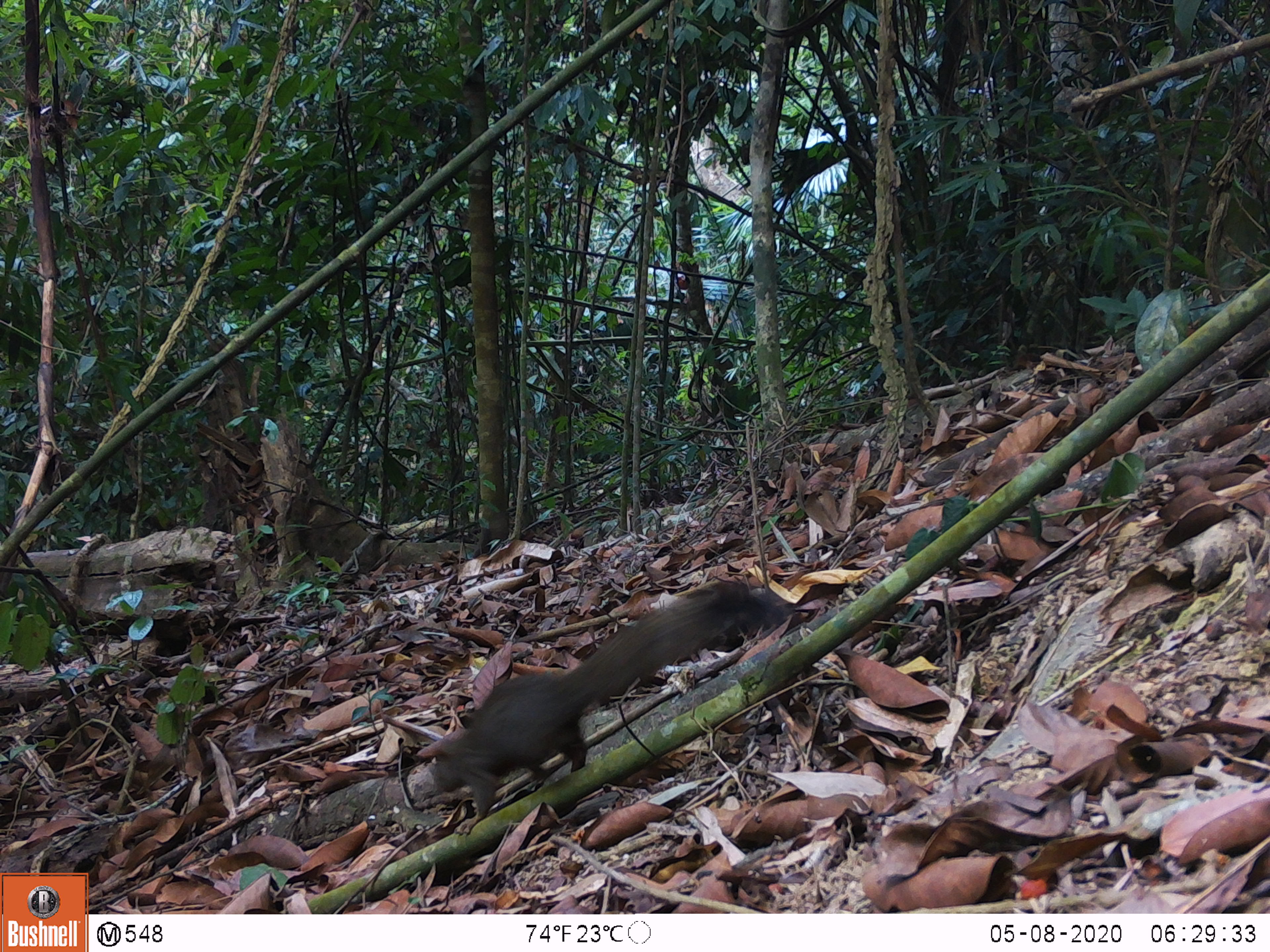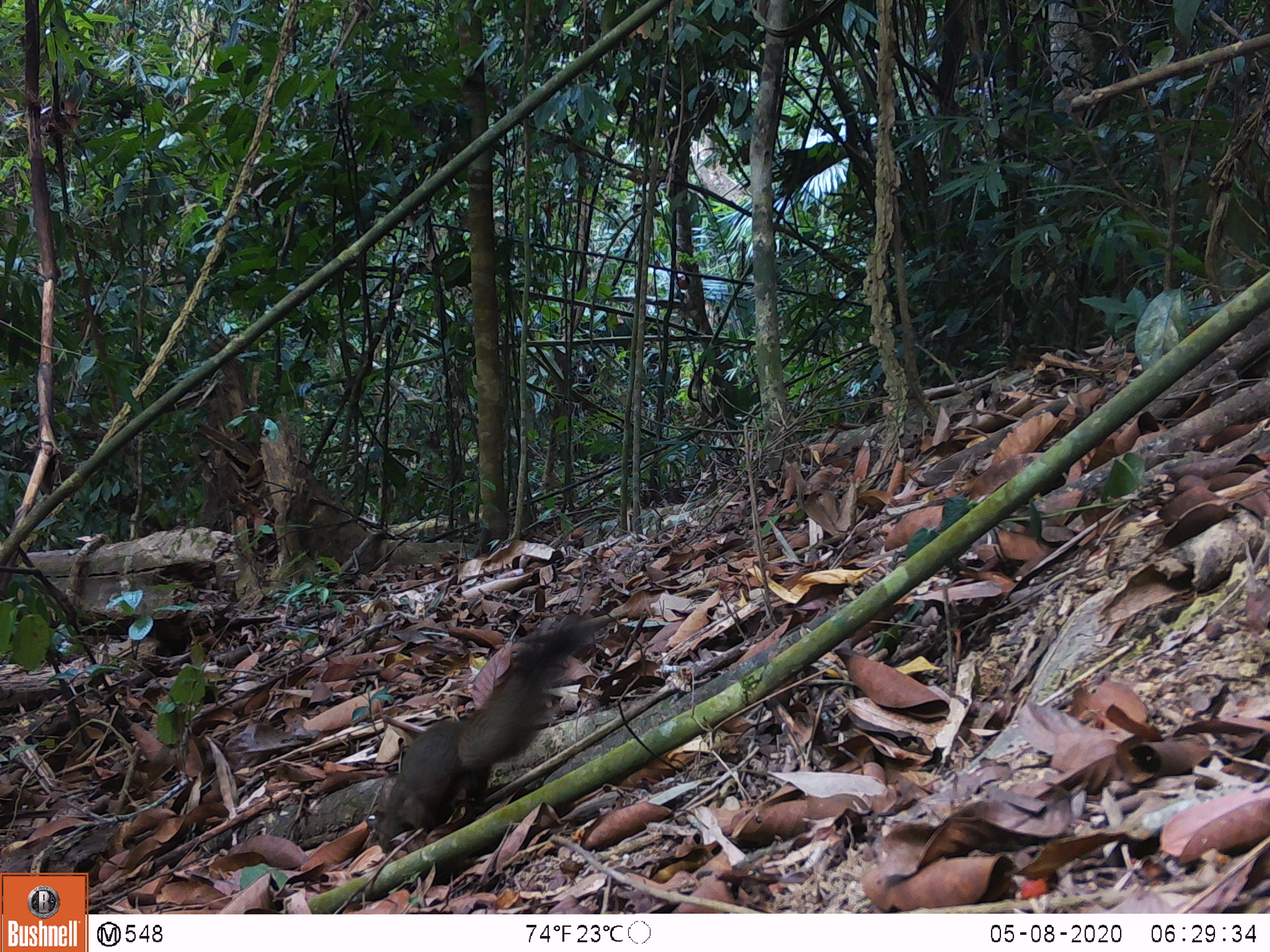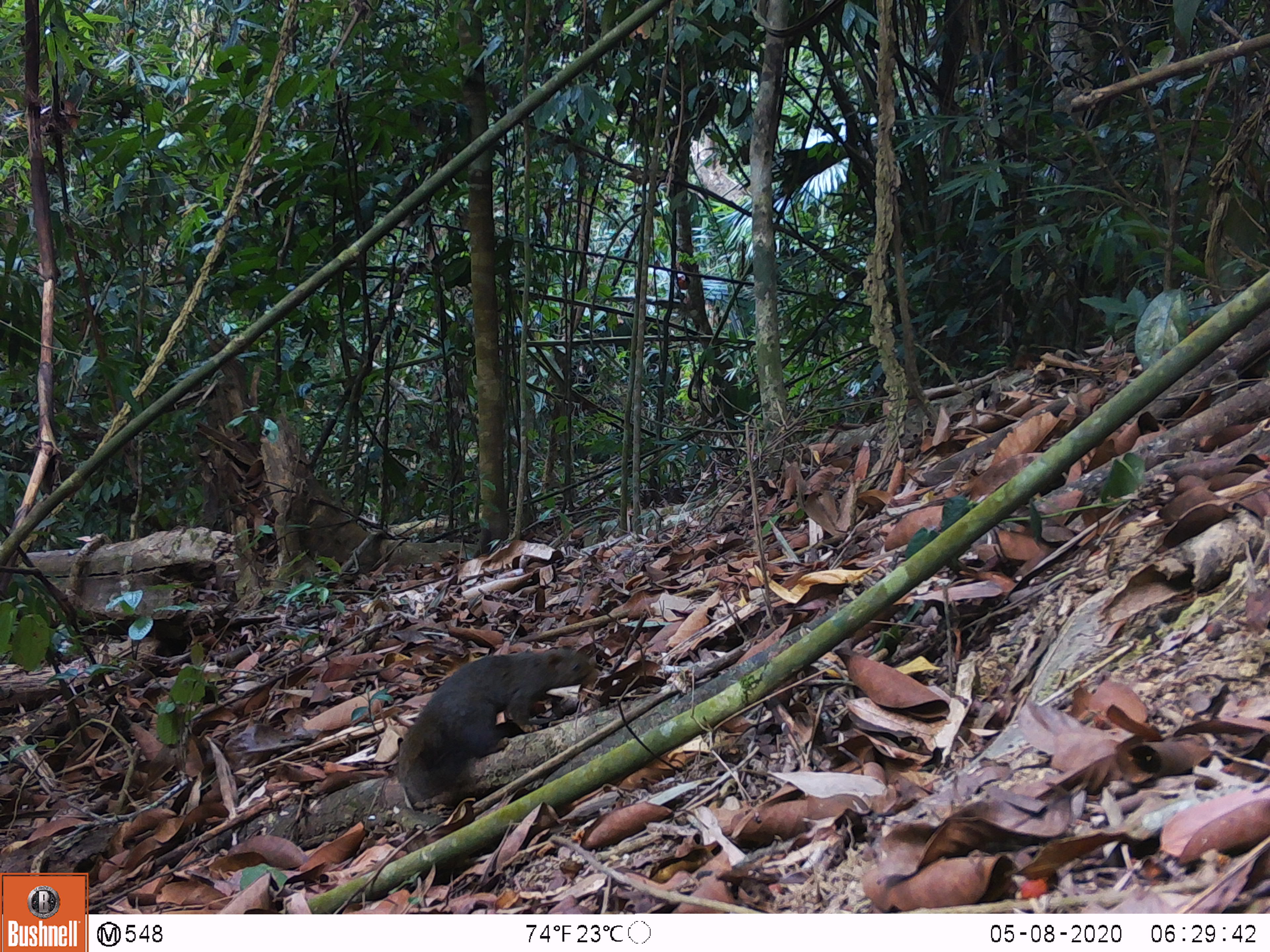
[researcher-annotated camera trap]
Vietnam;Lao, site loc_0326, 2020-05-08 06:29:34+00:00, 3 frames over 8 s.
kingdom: Animalia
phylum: Chordata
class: Mammalia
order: Rodentia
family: Sciuridae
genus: Callosciurus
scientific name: Callosciurus erythraeus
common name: pallas's squirrel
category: pallass squirrel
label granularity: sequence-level